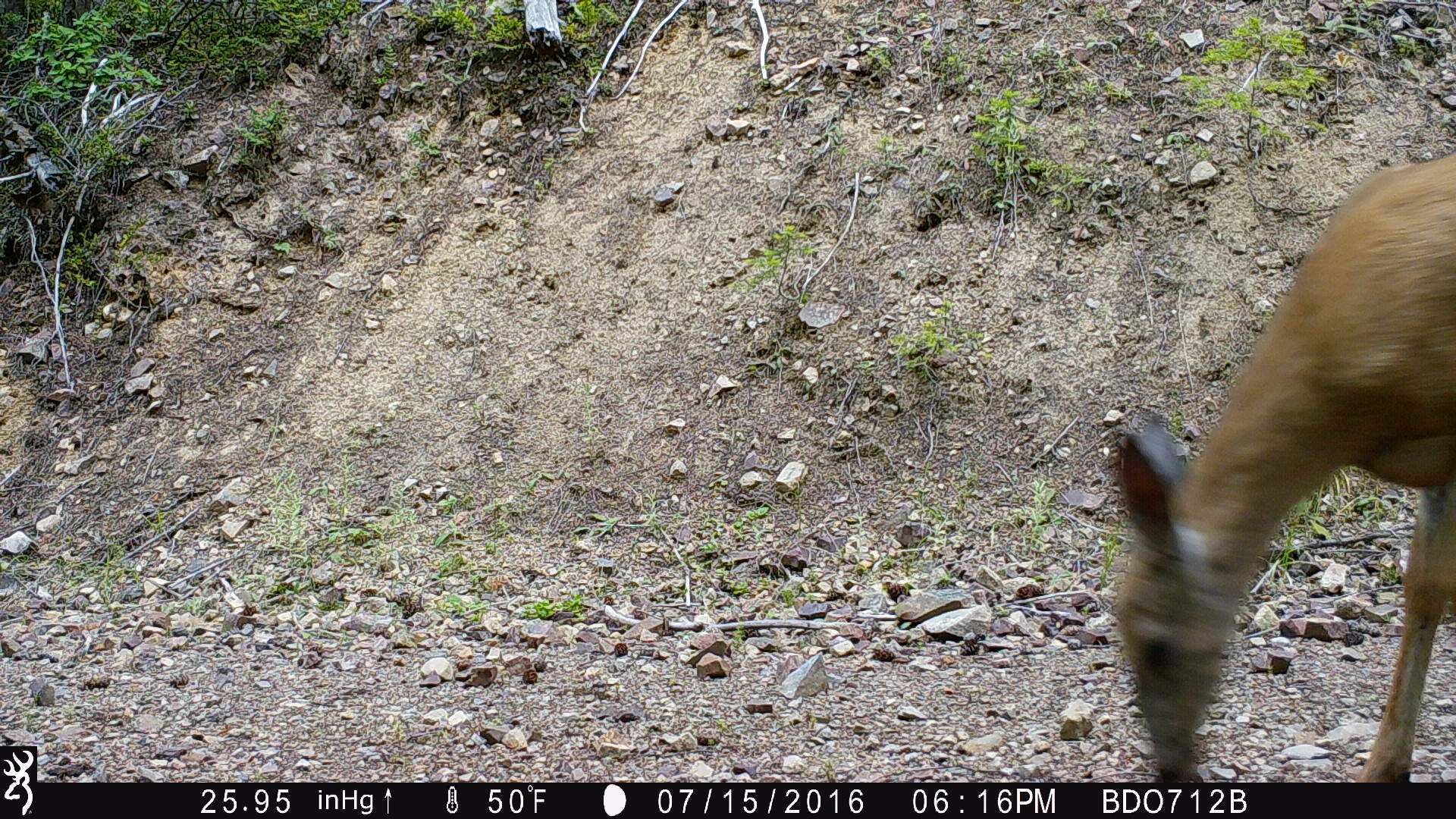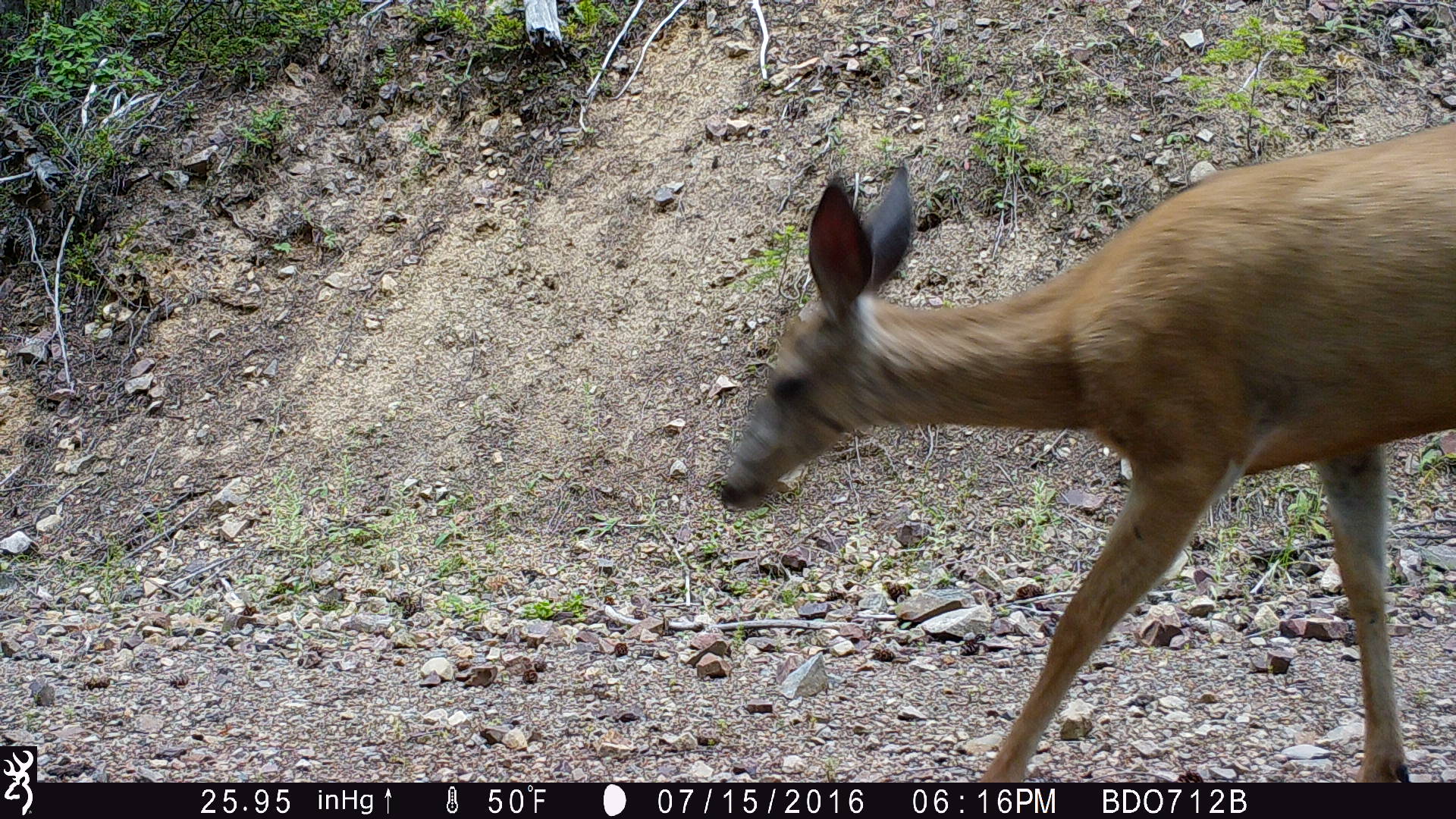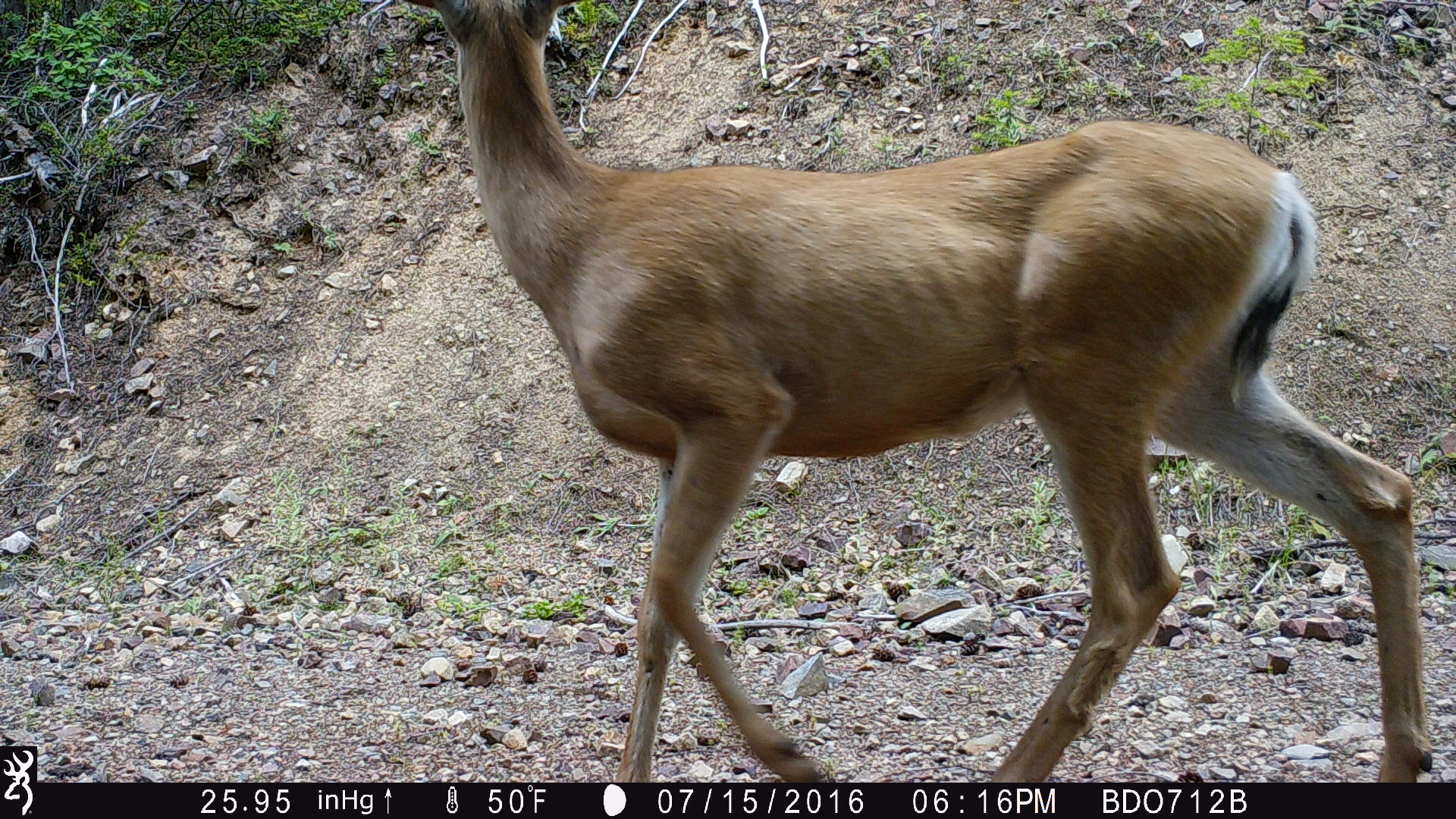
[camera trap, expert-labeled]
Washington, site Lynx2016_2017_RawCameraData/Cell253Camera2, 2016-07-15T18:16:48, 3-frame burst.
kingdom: Animalia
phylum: Chordata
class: Mammalia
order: Artiodactyla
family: Cervidae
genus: Odocoileus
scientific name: Odocoileus hemionus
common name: mule deer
Odocoileus hemionus (mule deer). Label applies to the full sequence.